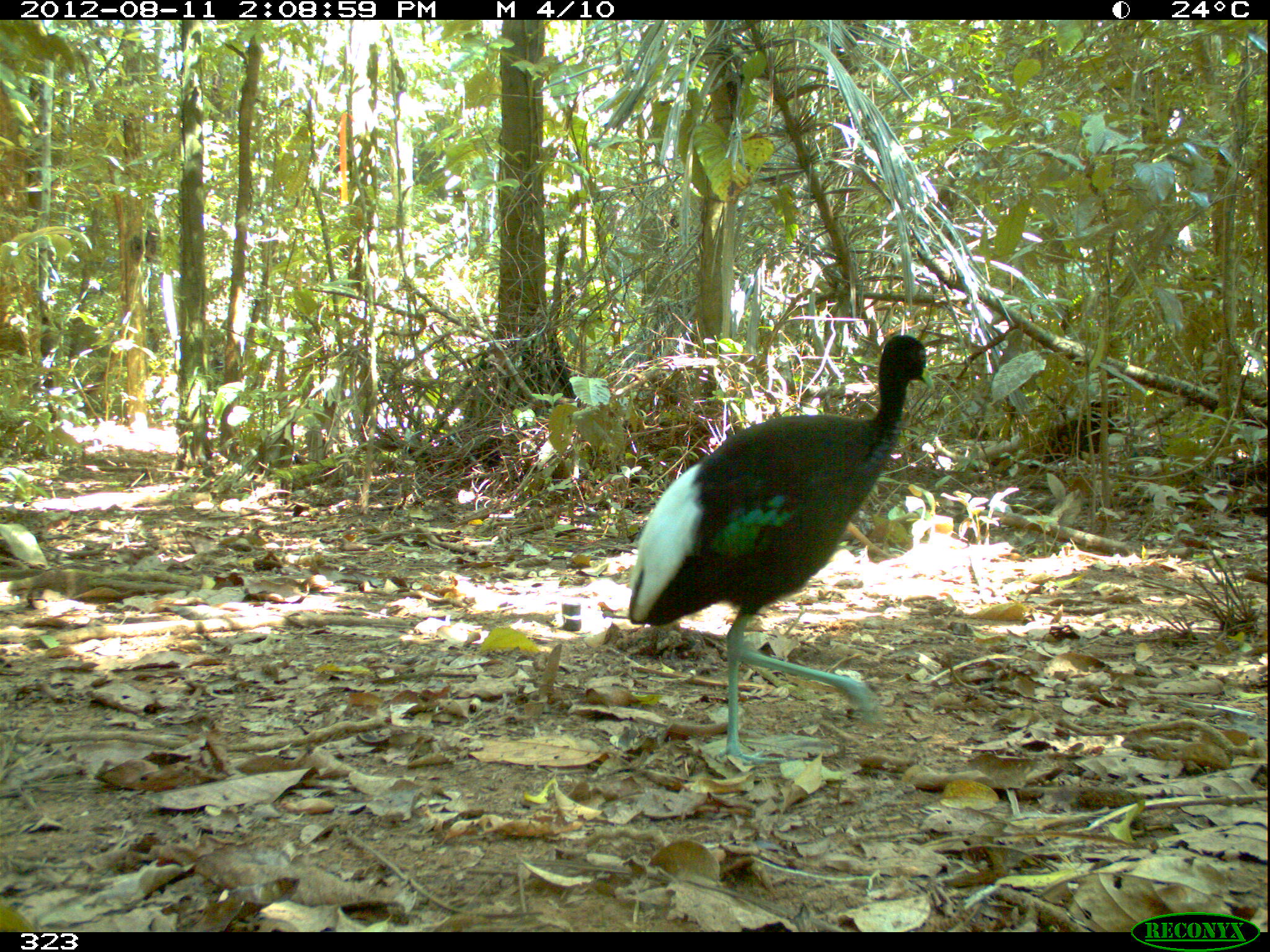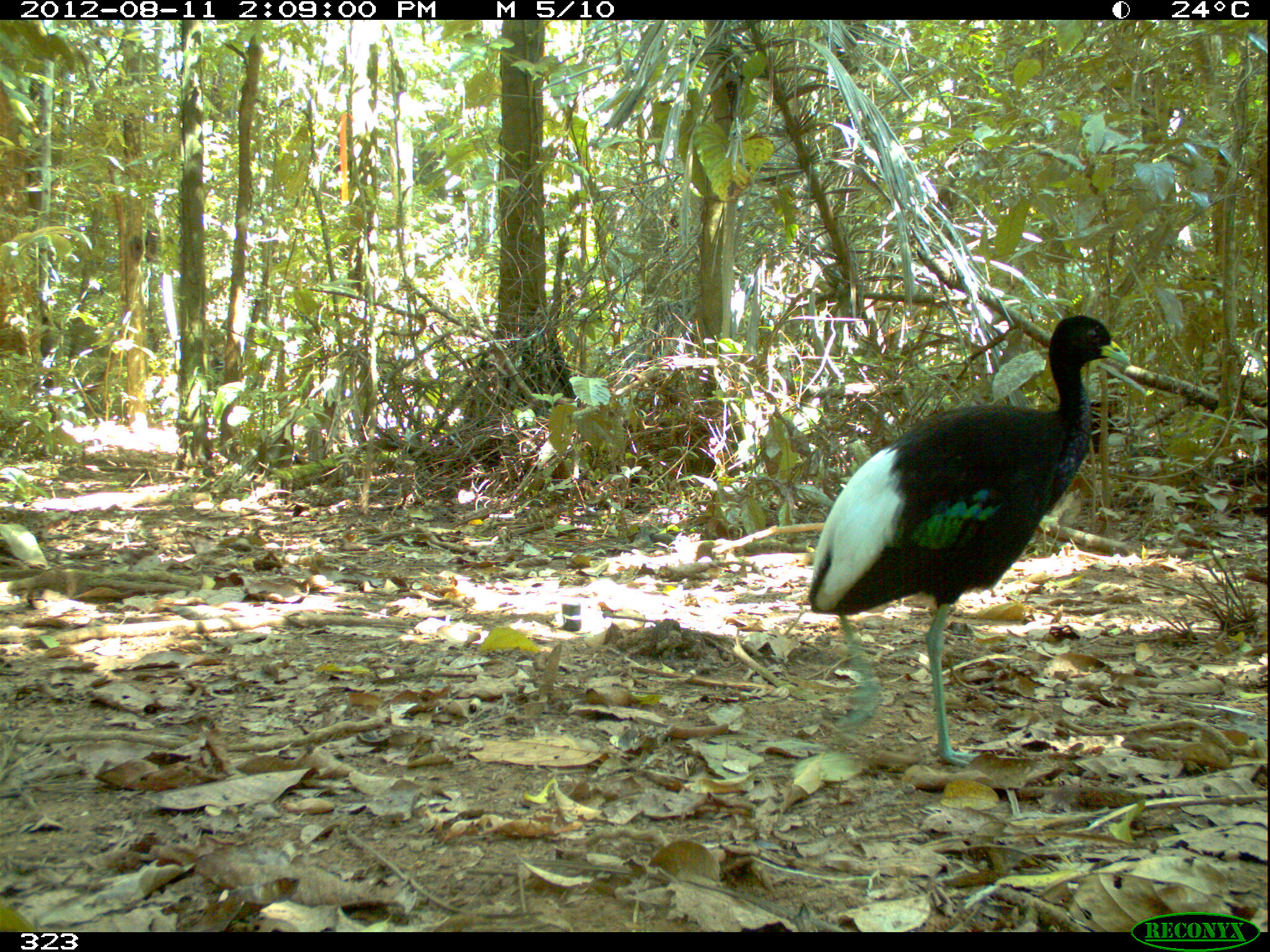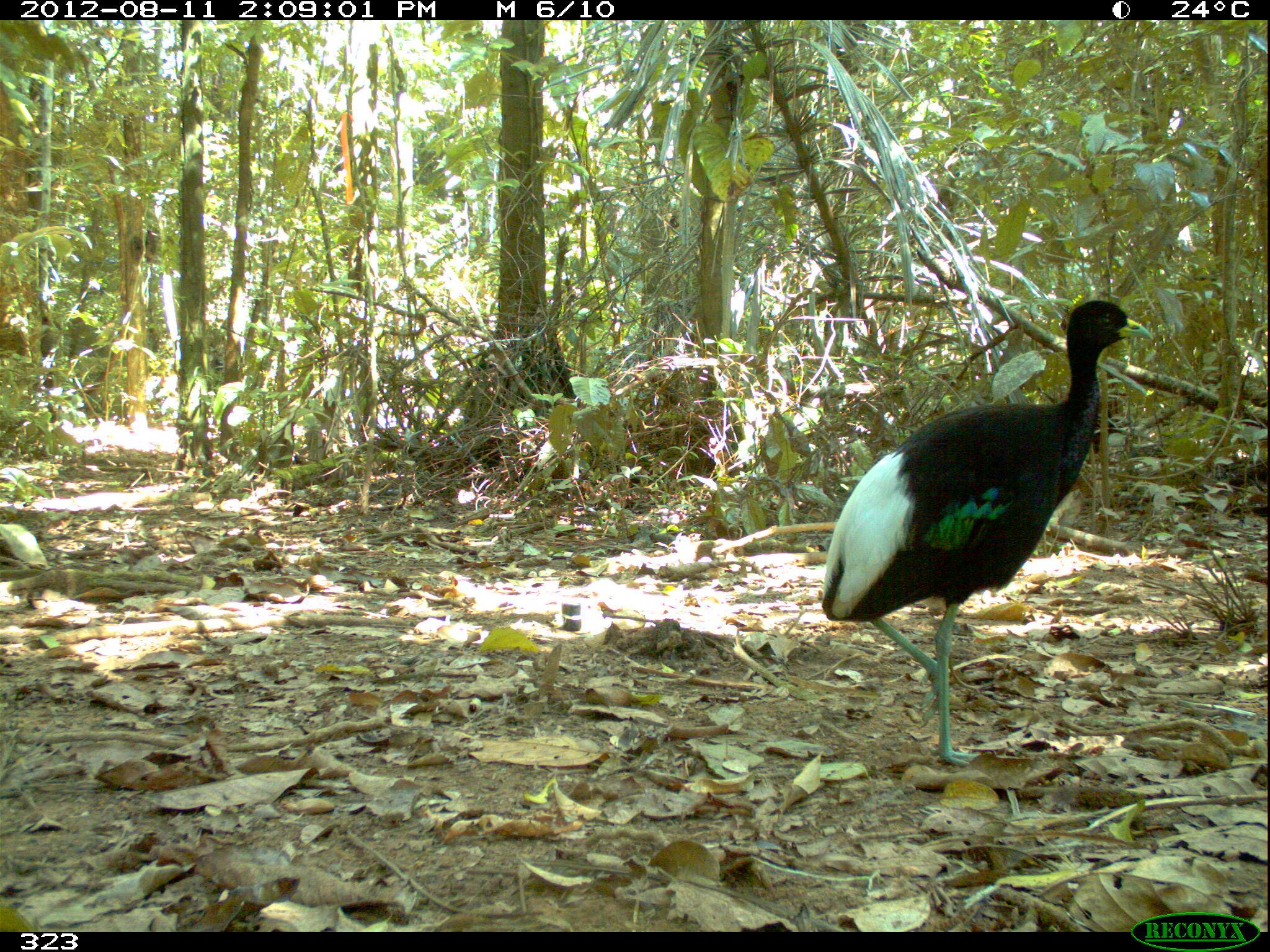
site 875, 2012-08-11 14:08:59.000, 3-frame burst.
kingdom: Animalia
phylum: Chordata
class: Aves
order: Gruiformes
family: Psophiidae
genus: Psophia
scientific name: Psophia leucoptera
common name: pale-winged trumpeter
Psophia leucoptera (pale-winged trumpeter).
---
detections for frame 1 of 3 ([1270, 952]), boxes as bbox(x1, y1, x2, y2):
psophia leucoptera: bbox(624, 331, 933, 766)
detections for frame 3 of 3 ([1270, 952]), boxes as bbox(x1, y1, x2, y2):
psophia leucoptera: bbox(818, 297, 1152, 766)